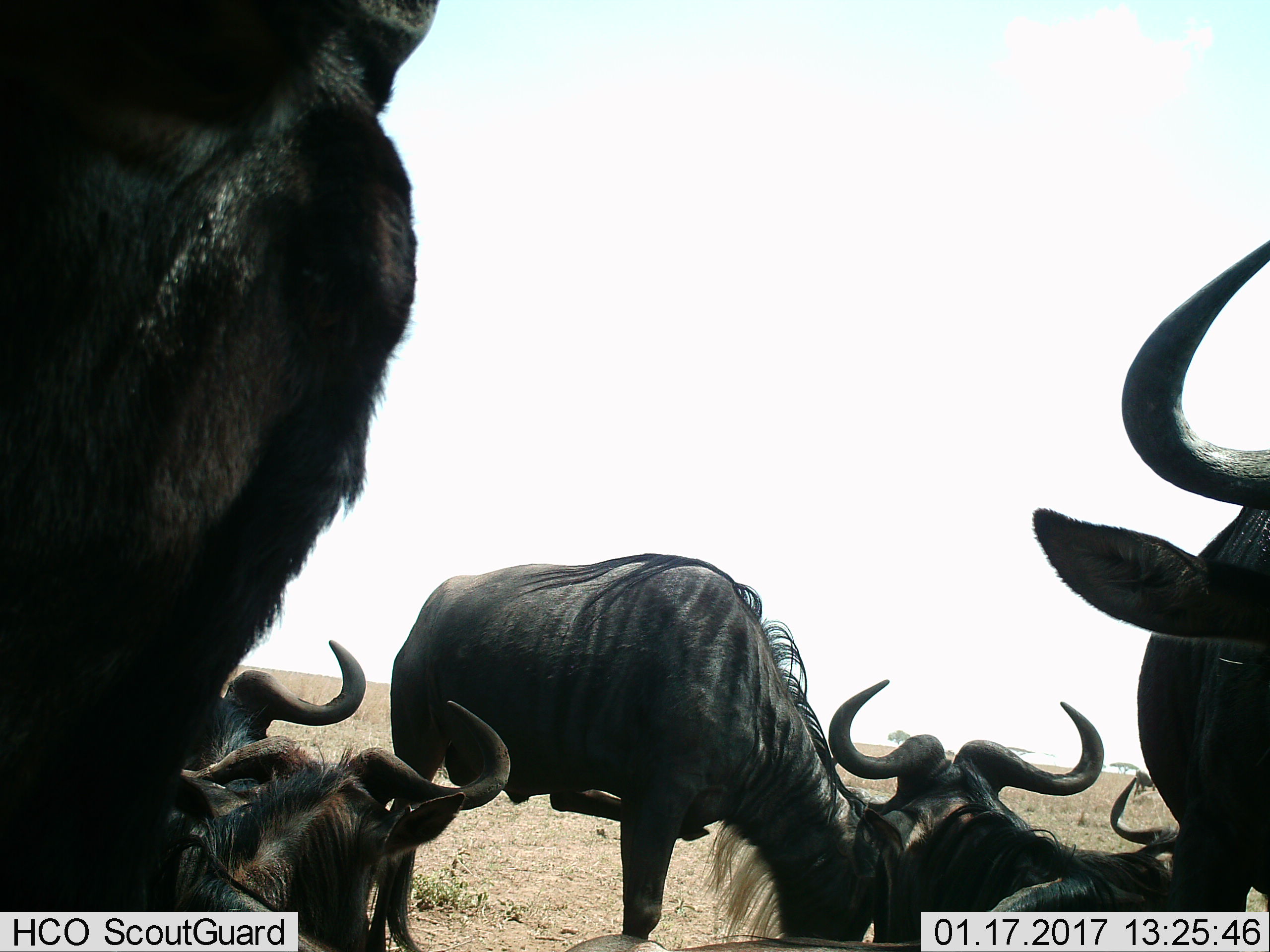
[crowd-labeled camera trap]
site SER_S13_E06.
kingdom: Animalia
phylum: Chordata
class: Mammalia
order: Artiodactyla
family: Bovidae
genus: Connochaetes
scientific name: Connochaetes taurinus taurinus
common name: blue wildebeest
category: wildebeestblue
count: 7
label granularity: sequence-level